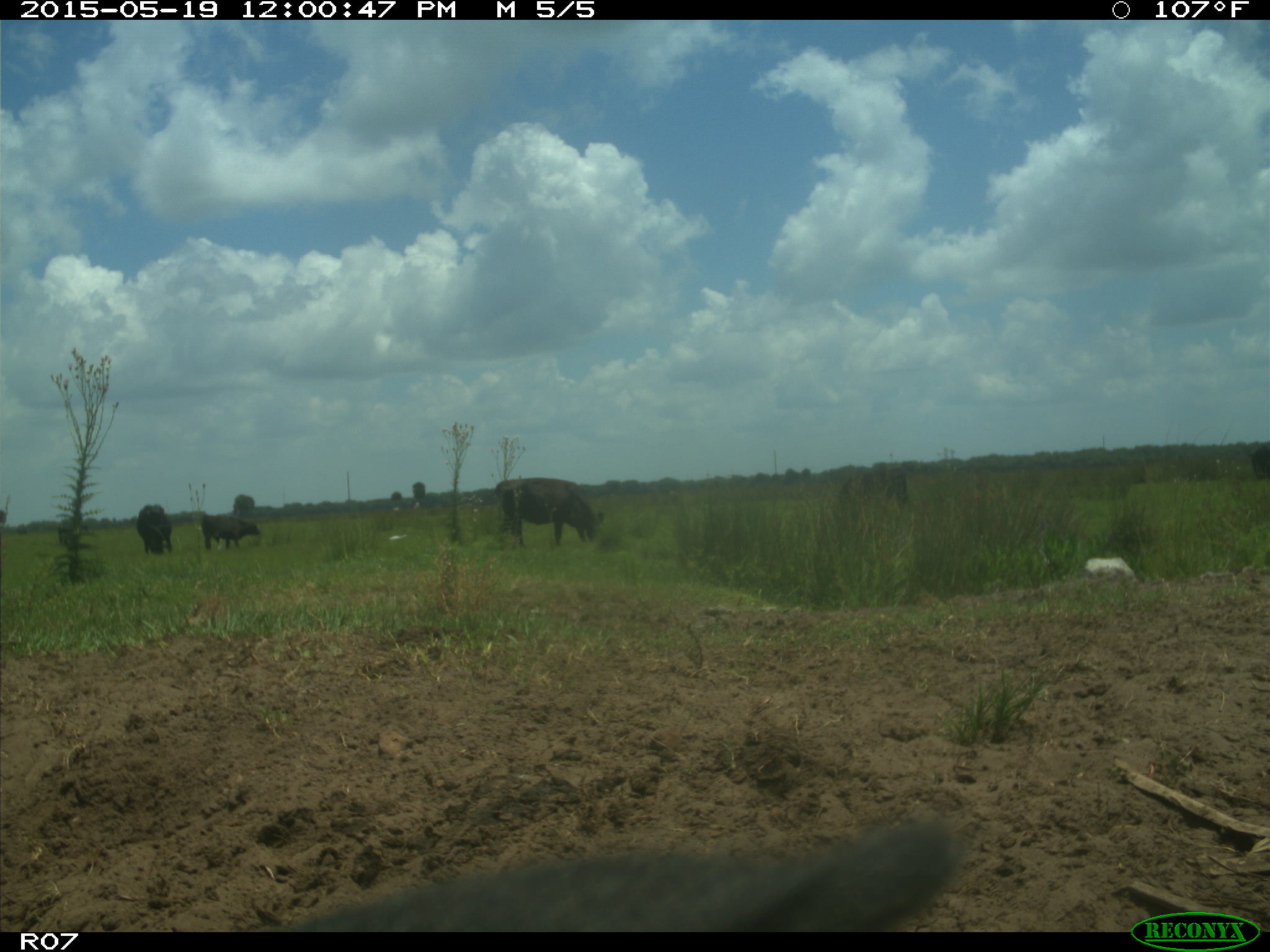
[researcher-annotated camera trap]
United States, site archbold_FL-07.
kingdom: Animalia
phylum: Chordata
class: Mammalia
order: Artiodactyla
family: Bovidae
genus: Bos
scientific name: Bos taurus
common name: domestic cow